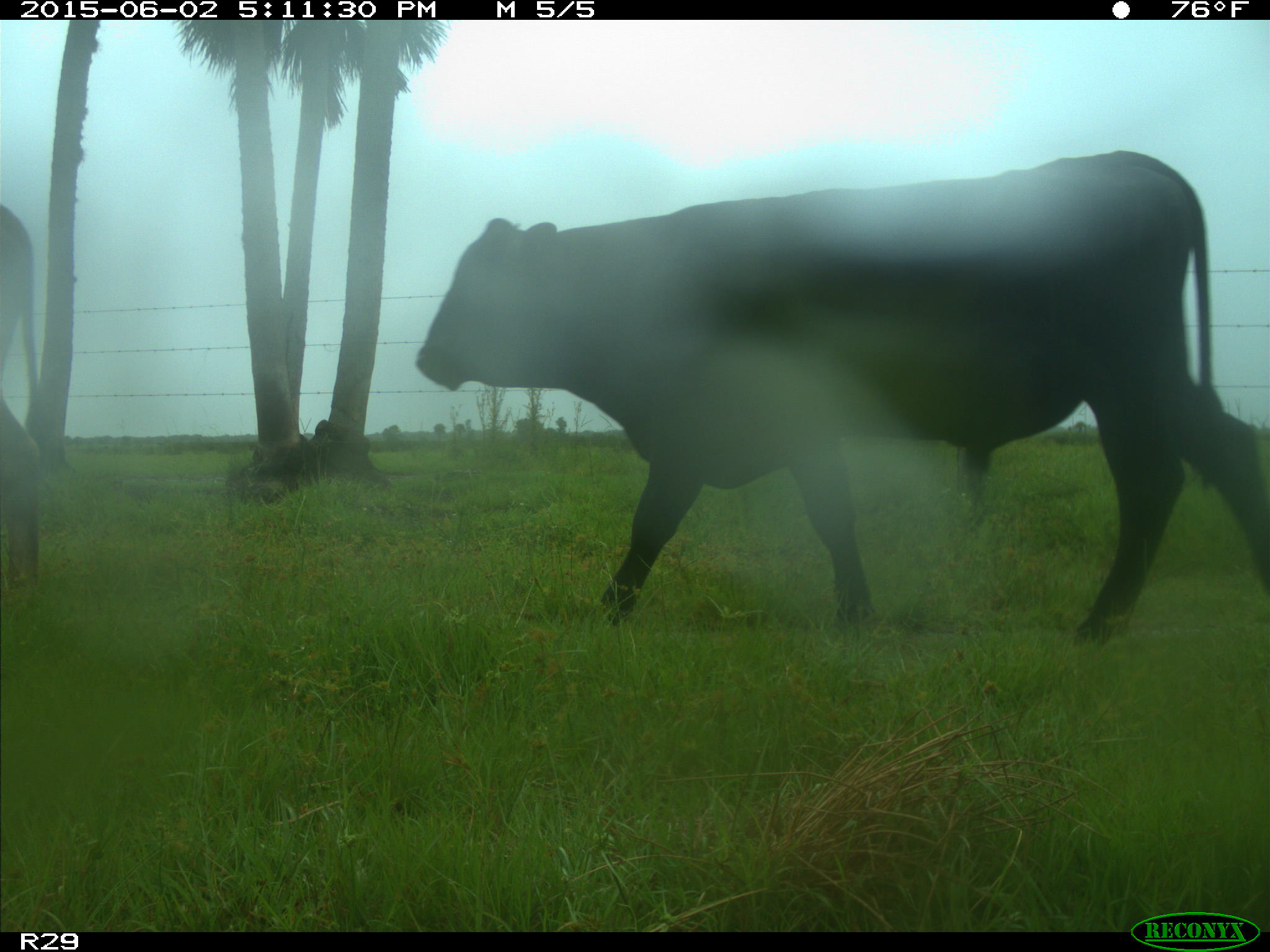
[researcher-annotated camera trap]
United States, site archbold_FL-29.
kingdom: Animalia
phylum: Chordata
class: Mammalia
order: Artiodactyla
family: Bovidae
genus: Bos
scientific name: Bos taurus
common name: domestic cow